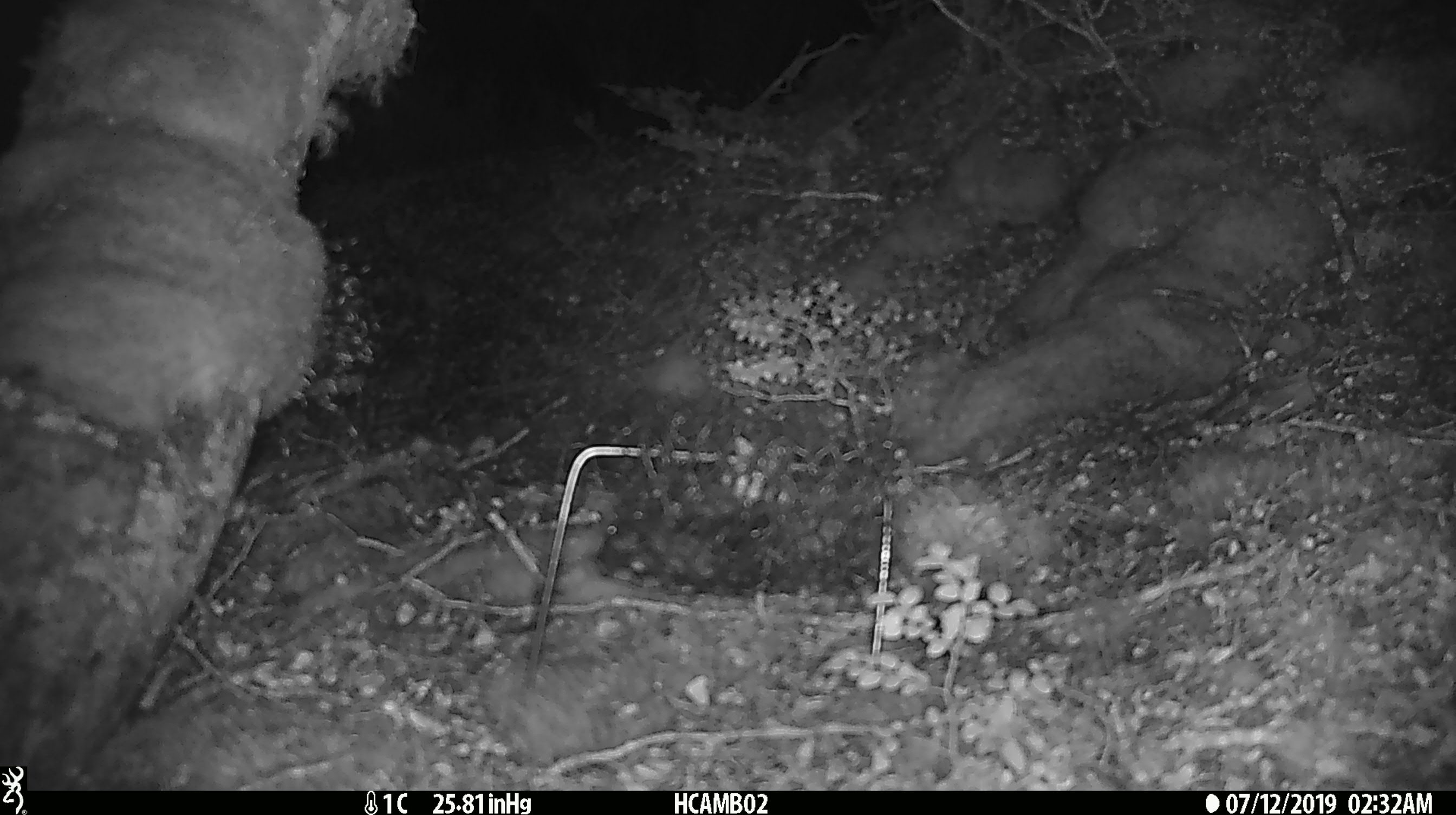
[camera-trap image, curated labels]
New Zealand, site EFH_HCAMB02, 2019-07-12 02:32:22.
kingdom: Animalia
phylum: Chordata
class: Mammalia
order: Rodentia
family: Muridae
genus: Mus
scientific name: Mus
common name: mouse